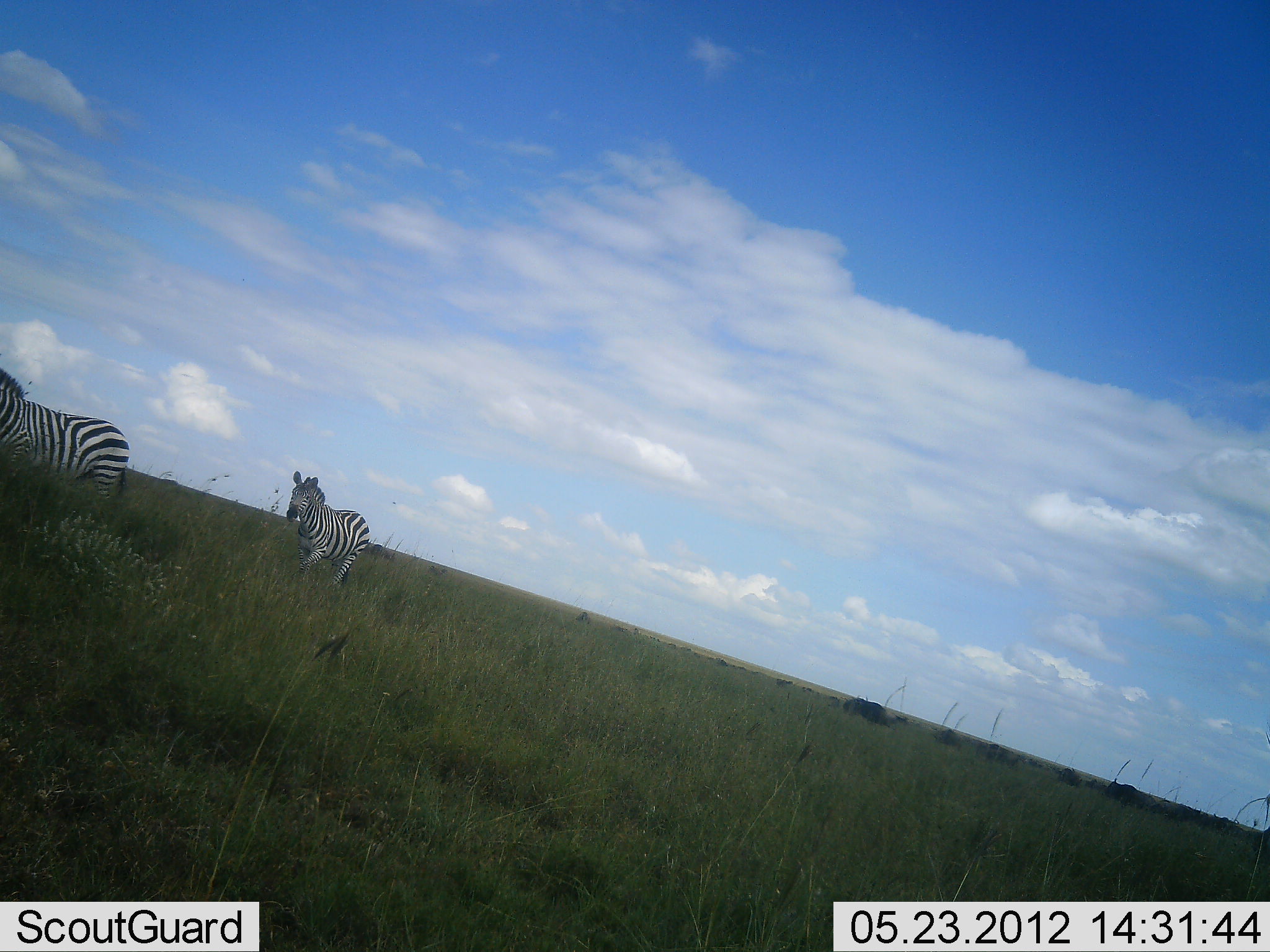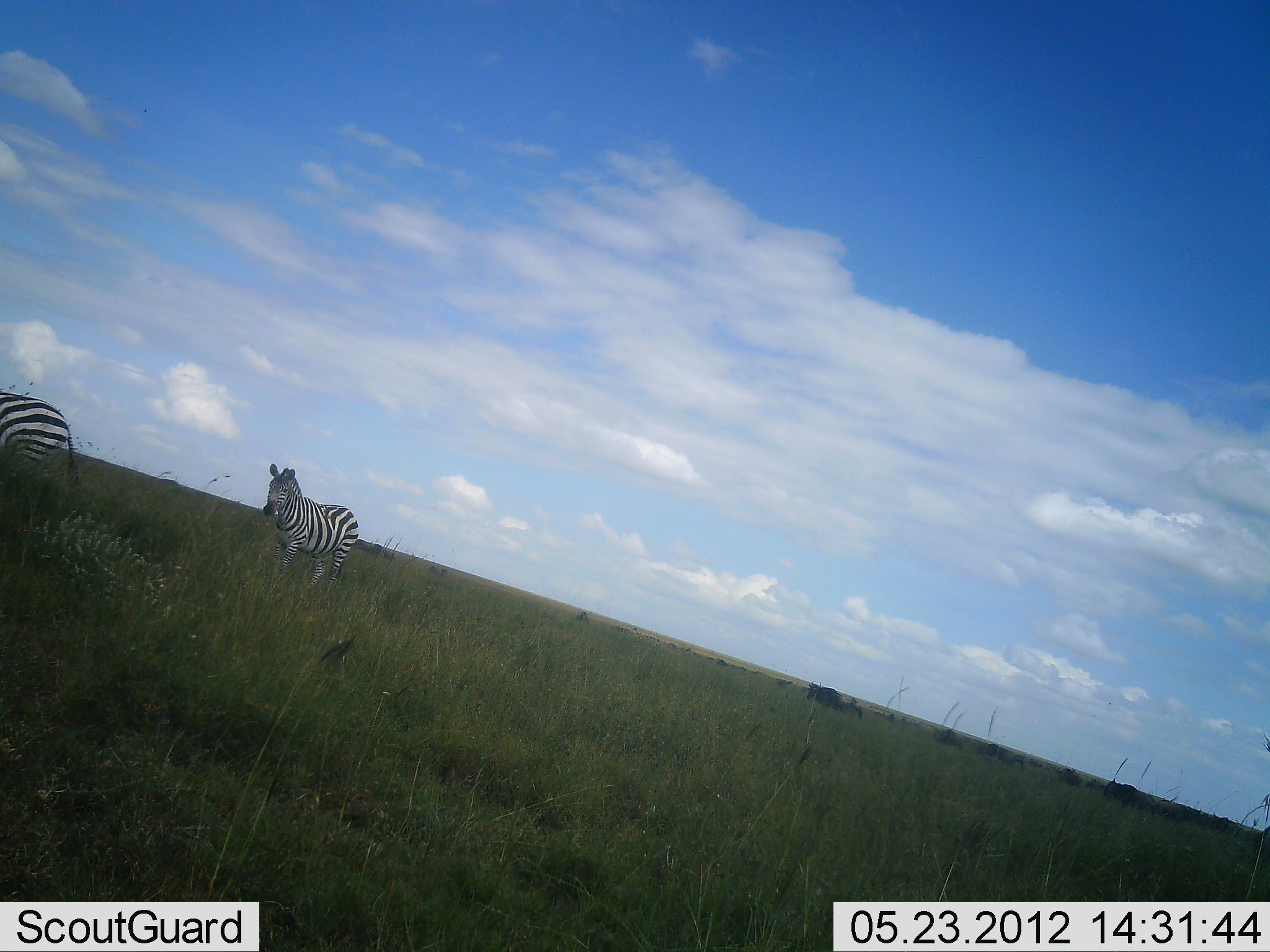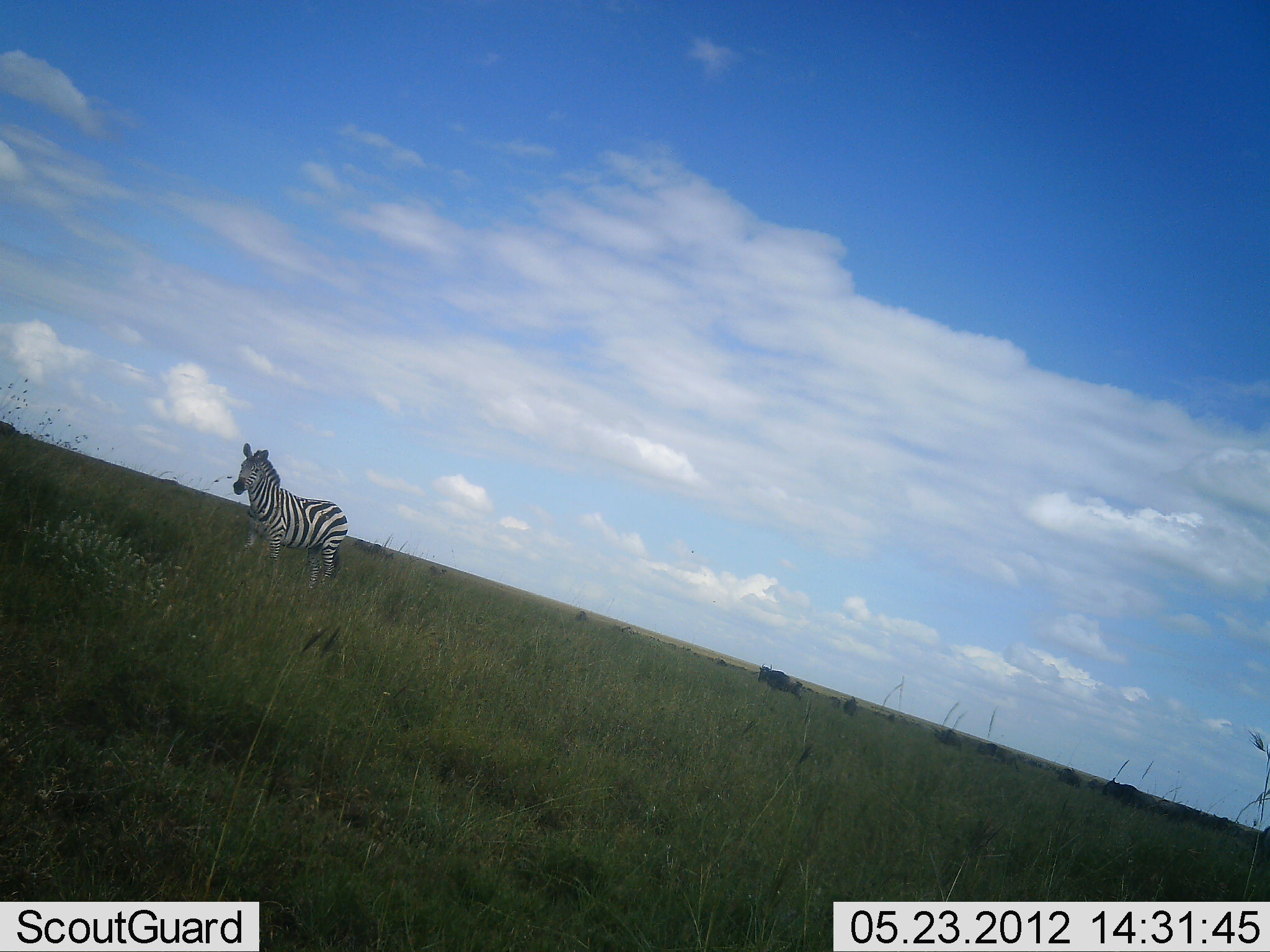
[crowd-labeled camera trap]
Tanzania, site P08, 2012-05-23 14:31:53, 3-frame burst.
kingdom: Animalia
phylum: Chordata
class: Mammalia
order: Artiodactyla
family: Bovidae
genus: Connochaetes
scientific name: Connochaetes taurinus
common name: blue wildebeest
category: wildebeest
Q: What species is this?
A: Wildebeest (blue wildebeest) (Connochaetes taurinus).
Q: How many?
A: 3.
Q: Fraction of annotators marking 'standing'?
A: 40%.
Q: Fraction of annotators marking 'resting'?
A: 0%.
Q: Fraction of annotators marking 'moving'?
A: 90%.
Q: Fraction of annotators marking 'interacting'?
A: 0%.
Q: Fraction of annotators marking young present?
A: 0%.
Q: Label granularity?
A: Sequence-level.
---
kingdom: Animalia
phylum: Chordata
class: Mammalia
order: Perissodactyla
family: Equidae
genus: Equus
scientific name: Equus quagga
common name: plains zebra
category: zebra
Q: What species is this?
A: Zebra (plains zebra) (Equus quagga).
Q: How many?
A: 2.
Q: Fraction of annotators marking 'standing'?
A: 9%.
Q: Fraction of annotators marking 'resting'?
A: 0%.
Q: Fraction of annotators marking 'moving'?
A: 100%.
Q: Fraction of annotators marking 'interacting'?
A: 0%.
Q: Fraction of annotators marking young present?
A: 0%.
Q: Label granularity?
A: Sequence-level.